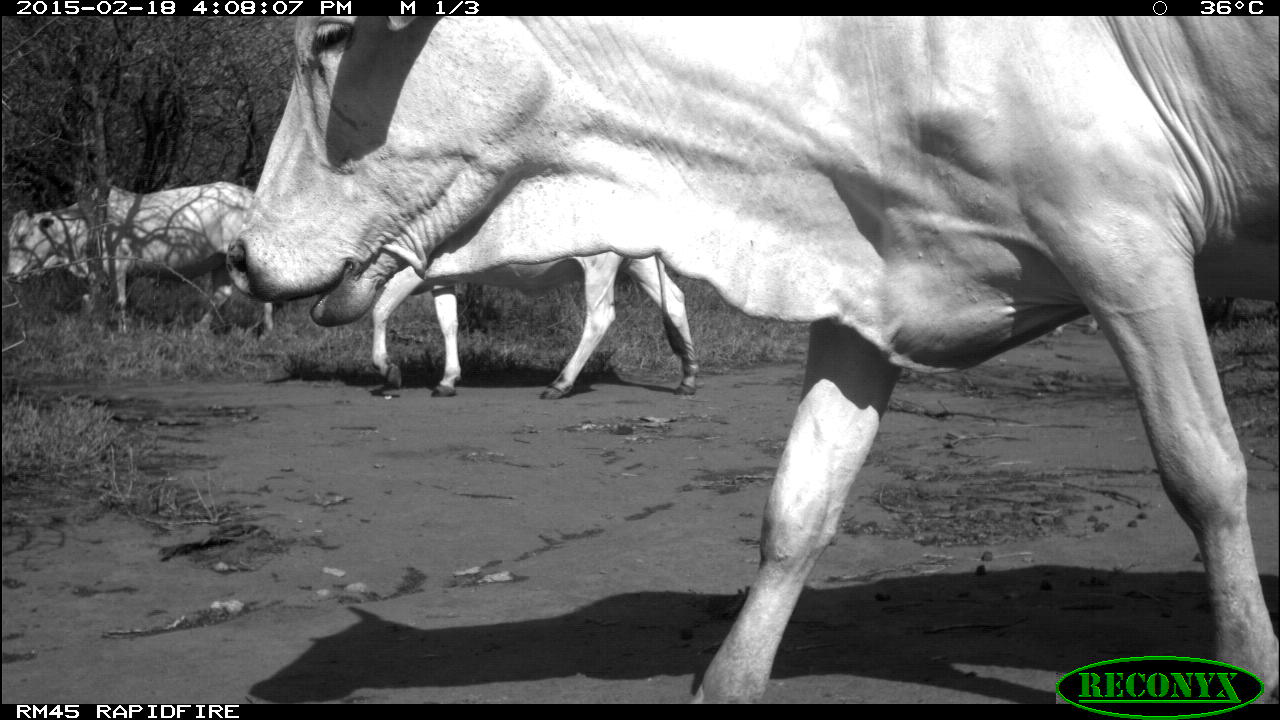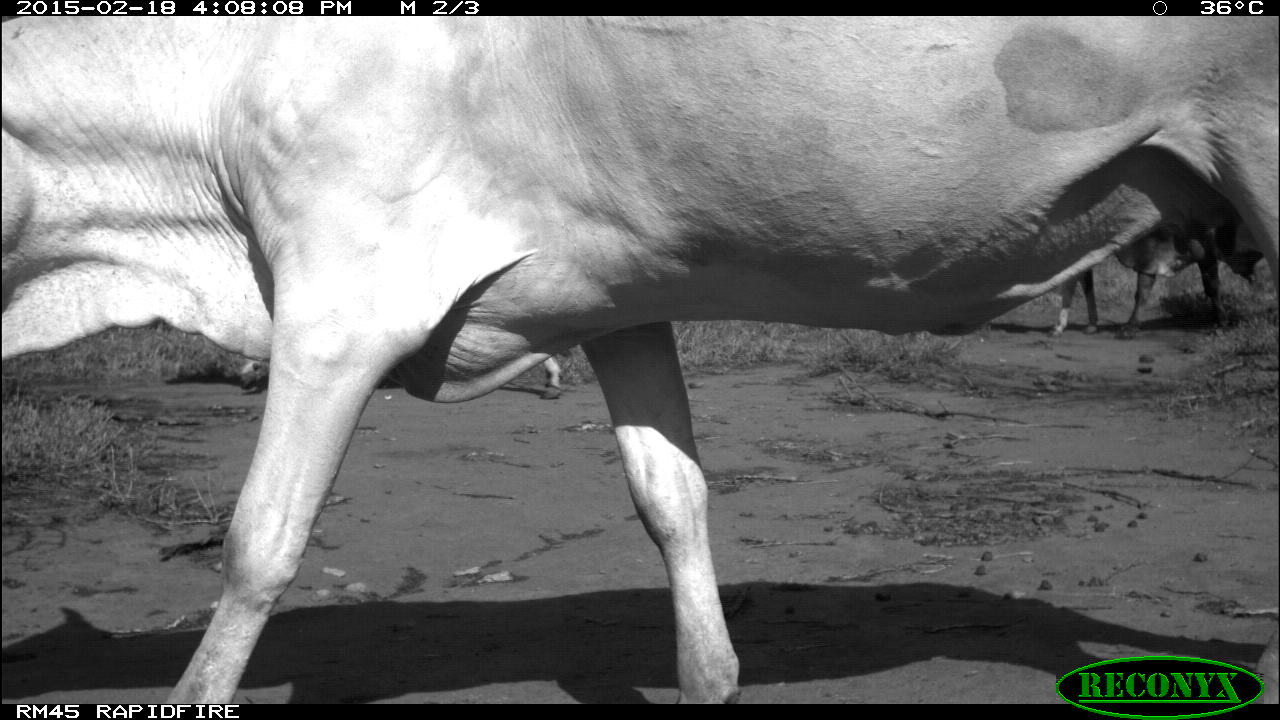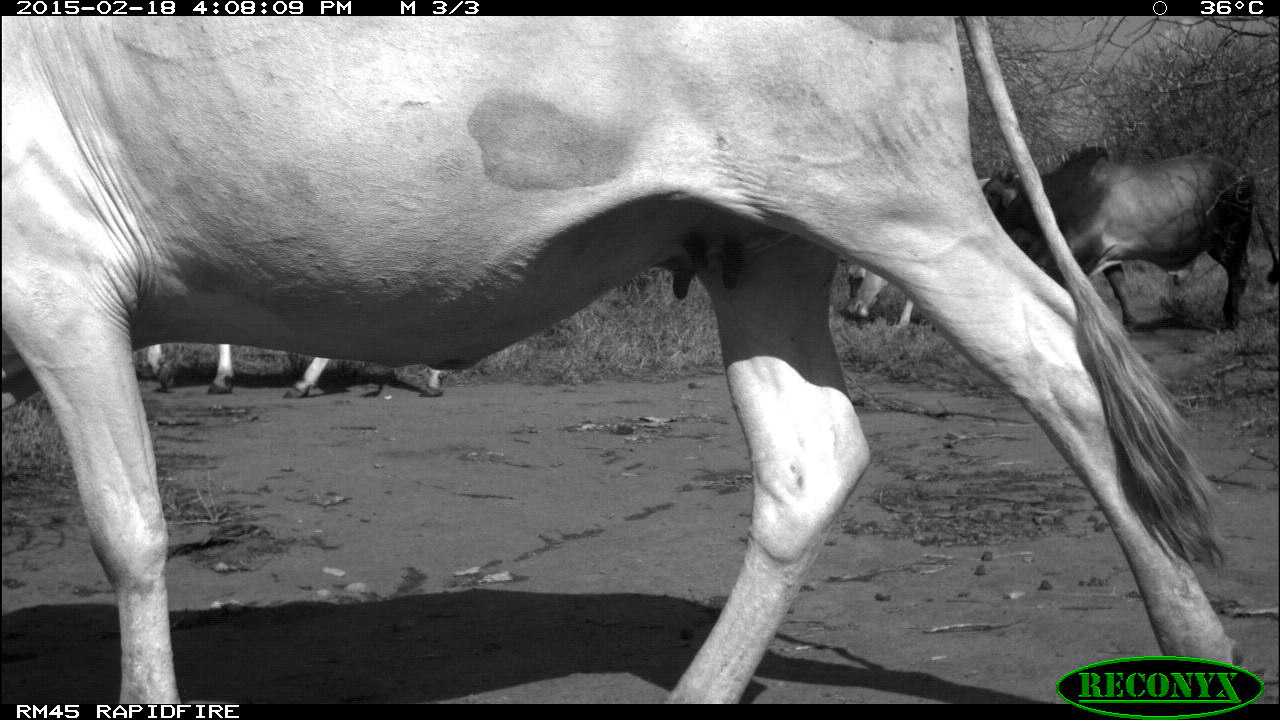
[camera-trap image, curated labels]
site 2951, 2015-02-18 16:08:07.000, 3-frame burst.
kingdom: Animalia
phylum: Chordata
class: Mammalia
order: Artiodactyla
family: Bovidae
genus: Bos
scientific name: Bos taurus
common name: domestic cattle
Bos taurus (domestic cattle), count 4.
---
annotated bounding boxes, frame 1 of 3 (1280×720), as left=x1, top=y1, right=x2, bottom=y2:
bos taurus: left=223, top=17, right=1279, bottom=704; left=366, top=252, right=704, bottom=401; left=1, top=182, right=276, bottom=344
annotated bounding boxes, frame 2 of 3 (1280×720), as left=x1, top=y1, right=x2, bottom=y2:
bos taurus: left=1, top=16, right=1280, bottom=704; left=1115, top=231, right=1228, bottom=339; left=1046, top=267, right=1101, bottom=339; left=537, top=348, right=575, bottom=402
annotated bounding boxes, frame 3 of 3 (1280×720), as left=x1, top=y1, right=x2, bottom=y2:
bos taurus: left=1, top=16, right=1246, bottom=703; left=990, top=146, right=1280, bottom=330; left=837, top=176, right=1073, bottom=333; left=145, top=333, right=449, bottom=402